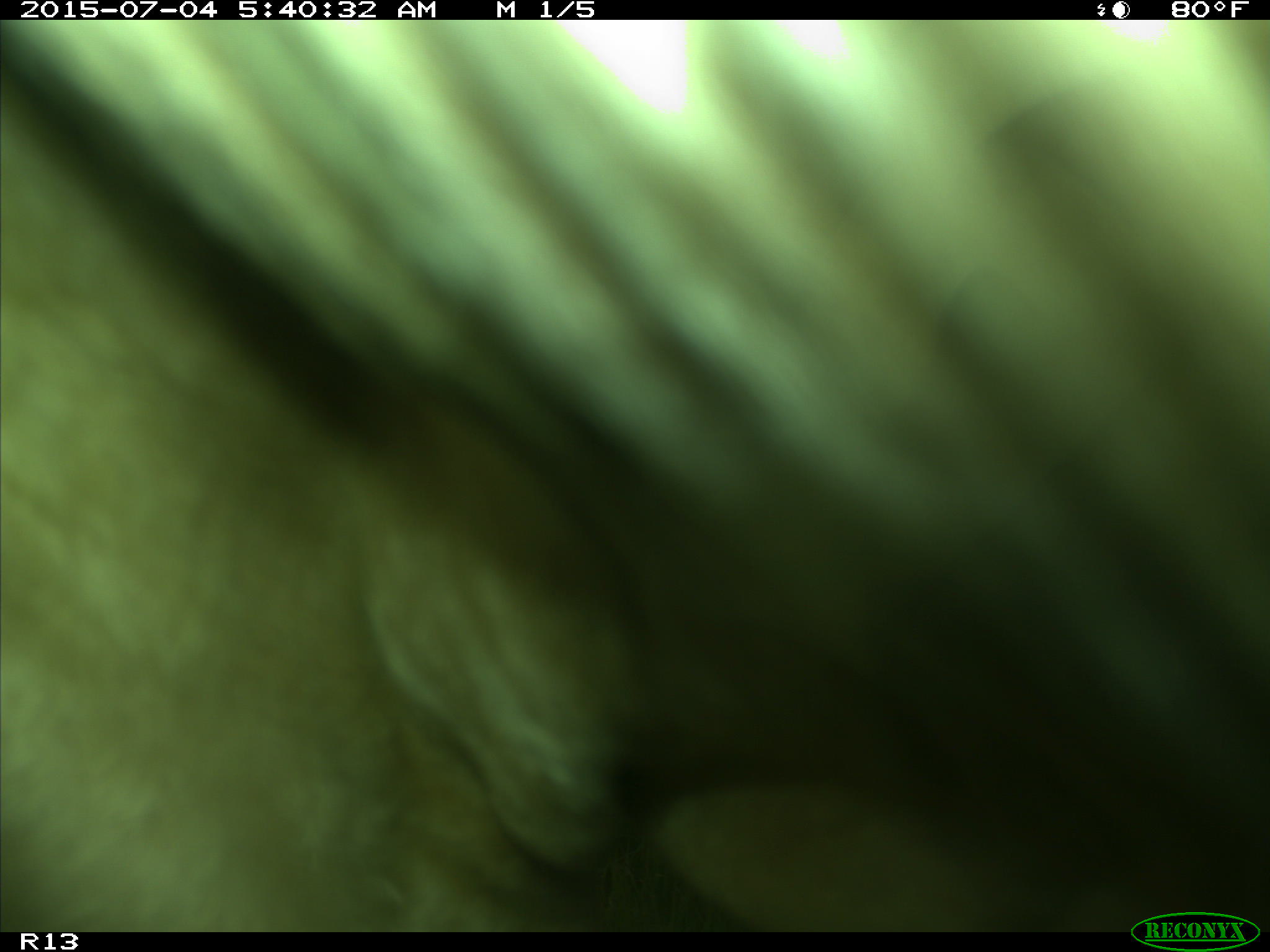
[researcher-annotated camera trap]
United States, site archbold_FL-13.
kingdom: Animalia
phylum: Chordata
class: Mammalia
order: Artiodactyla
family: Bovidae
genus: Bos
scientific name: Bos taurus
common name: domestic cow